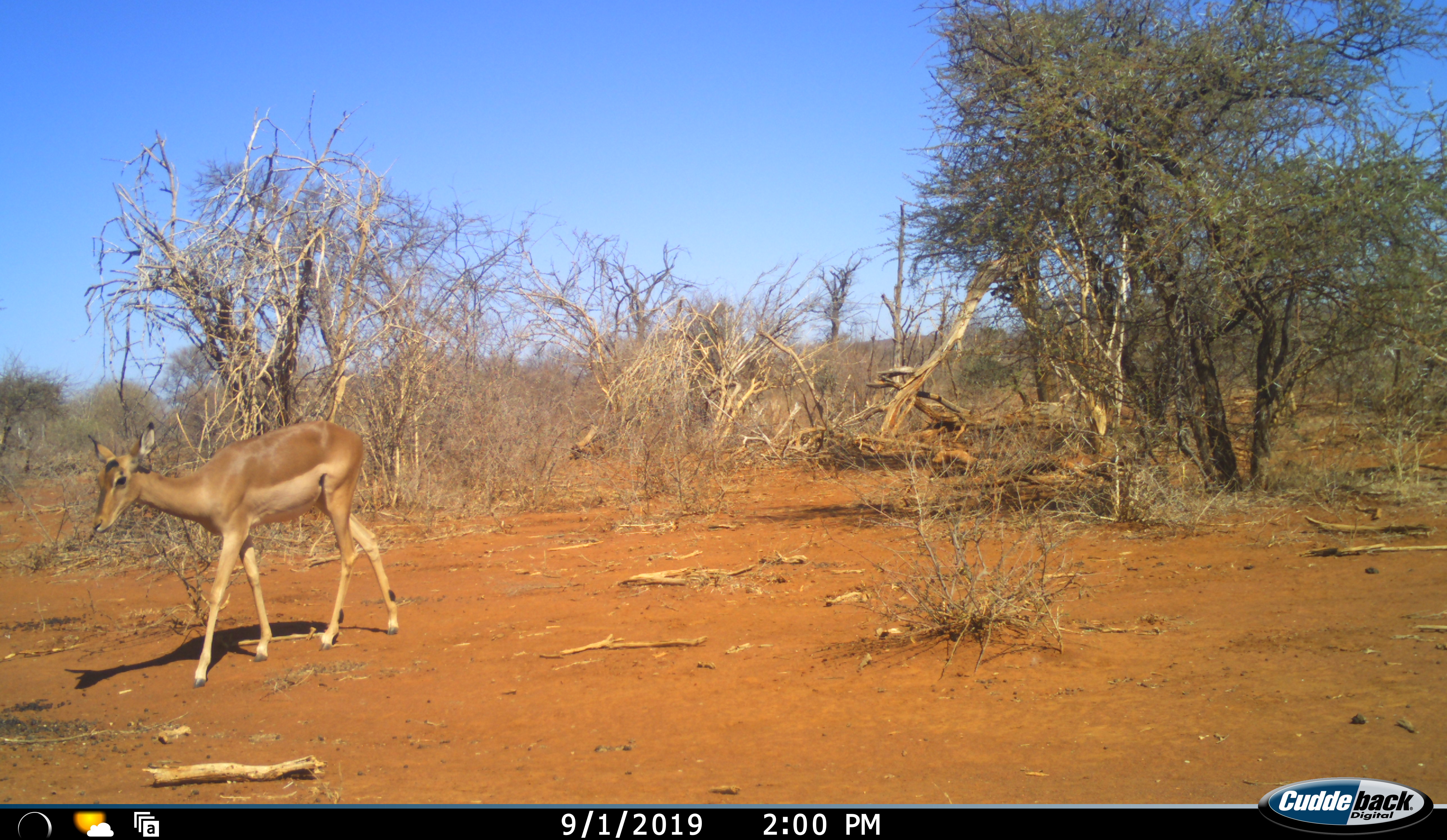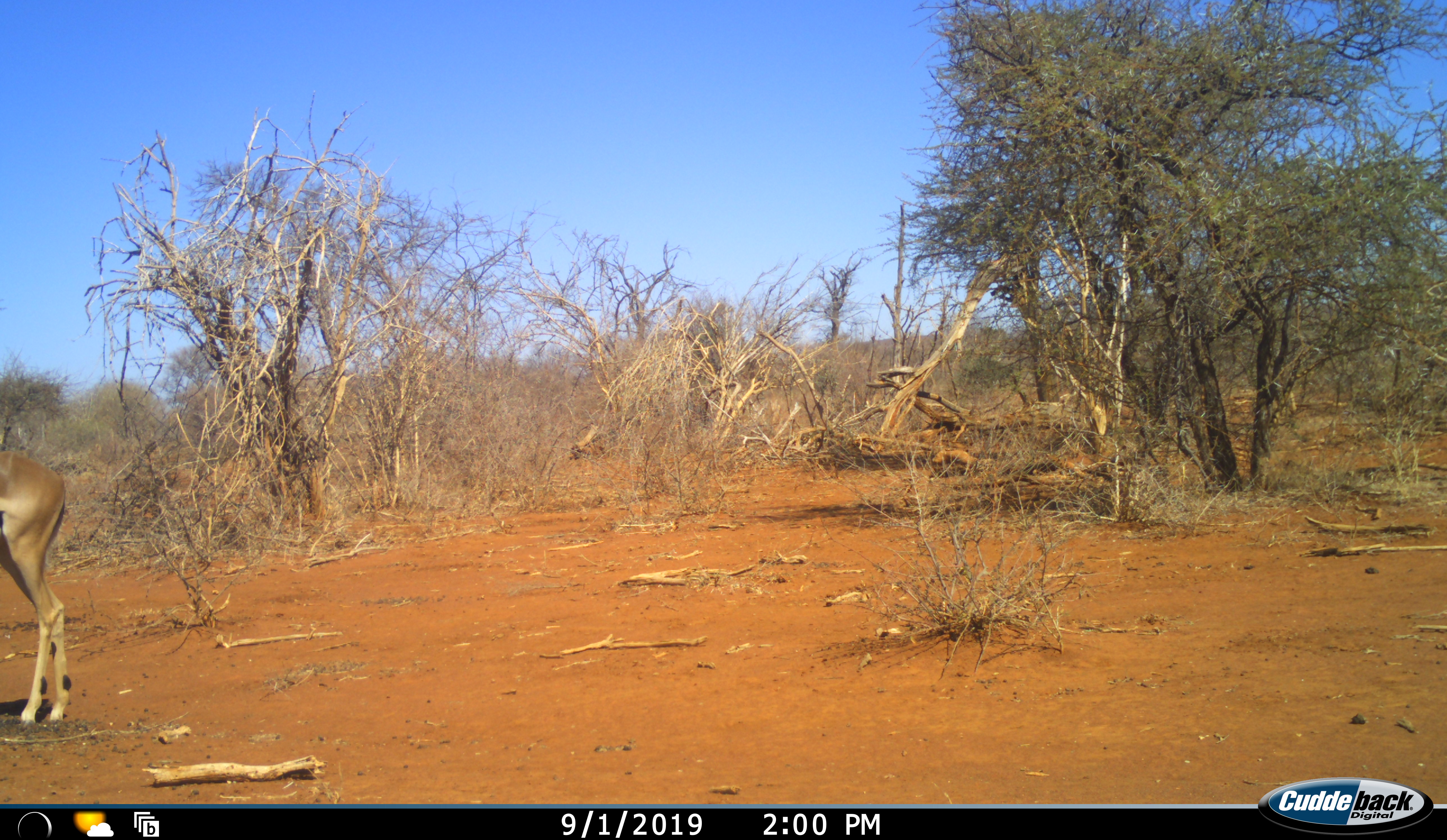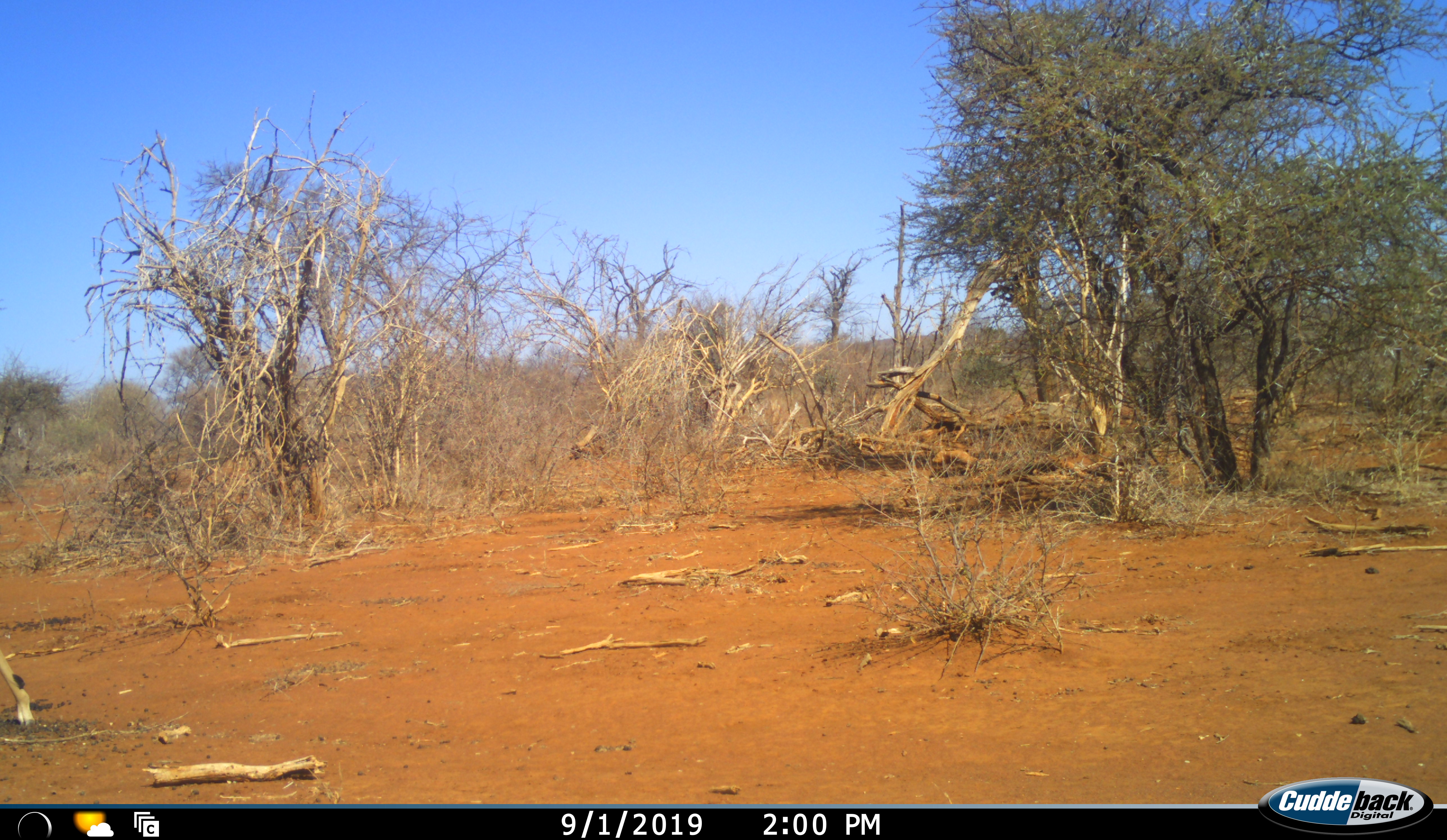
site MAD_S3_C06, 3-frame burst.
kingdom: Animalia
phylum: Chordata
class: Mammalia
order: Artiodactyla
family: Bovidae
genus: Aepyceros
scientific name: Aepyceros melampus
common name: impala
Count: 1.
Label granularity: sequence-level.